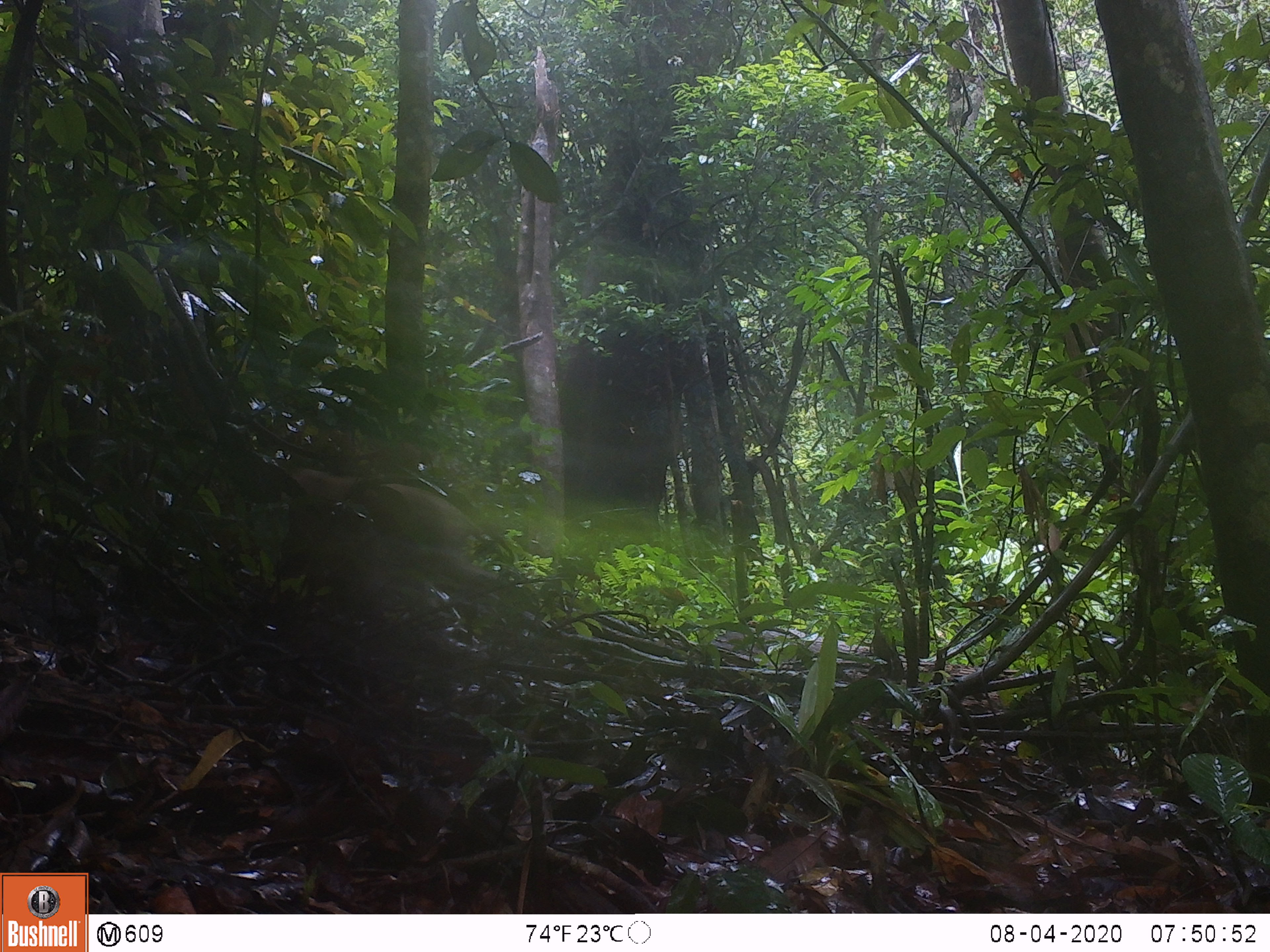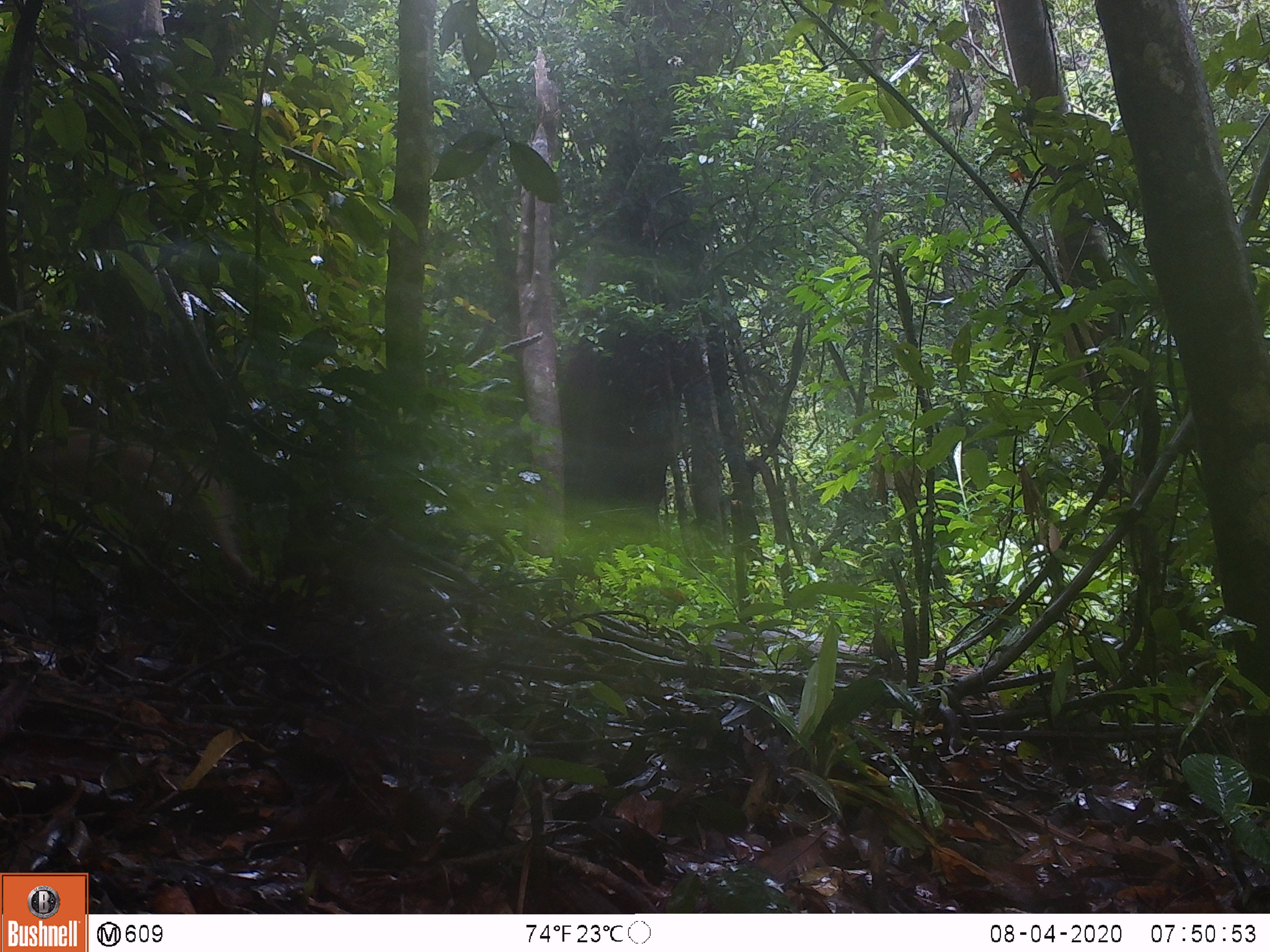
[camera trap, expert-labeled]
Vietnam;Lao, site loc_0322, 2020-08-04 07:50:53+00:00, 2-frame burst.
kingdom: Animalia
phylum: Chordata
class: Mammalia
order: Primates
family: Cercopithecidae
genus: Macaca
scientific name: Macaca nemestrina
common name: pig-tailed macaque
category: pig tailed macaque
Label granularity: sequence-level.